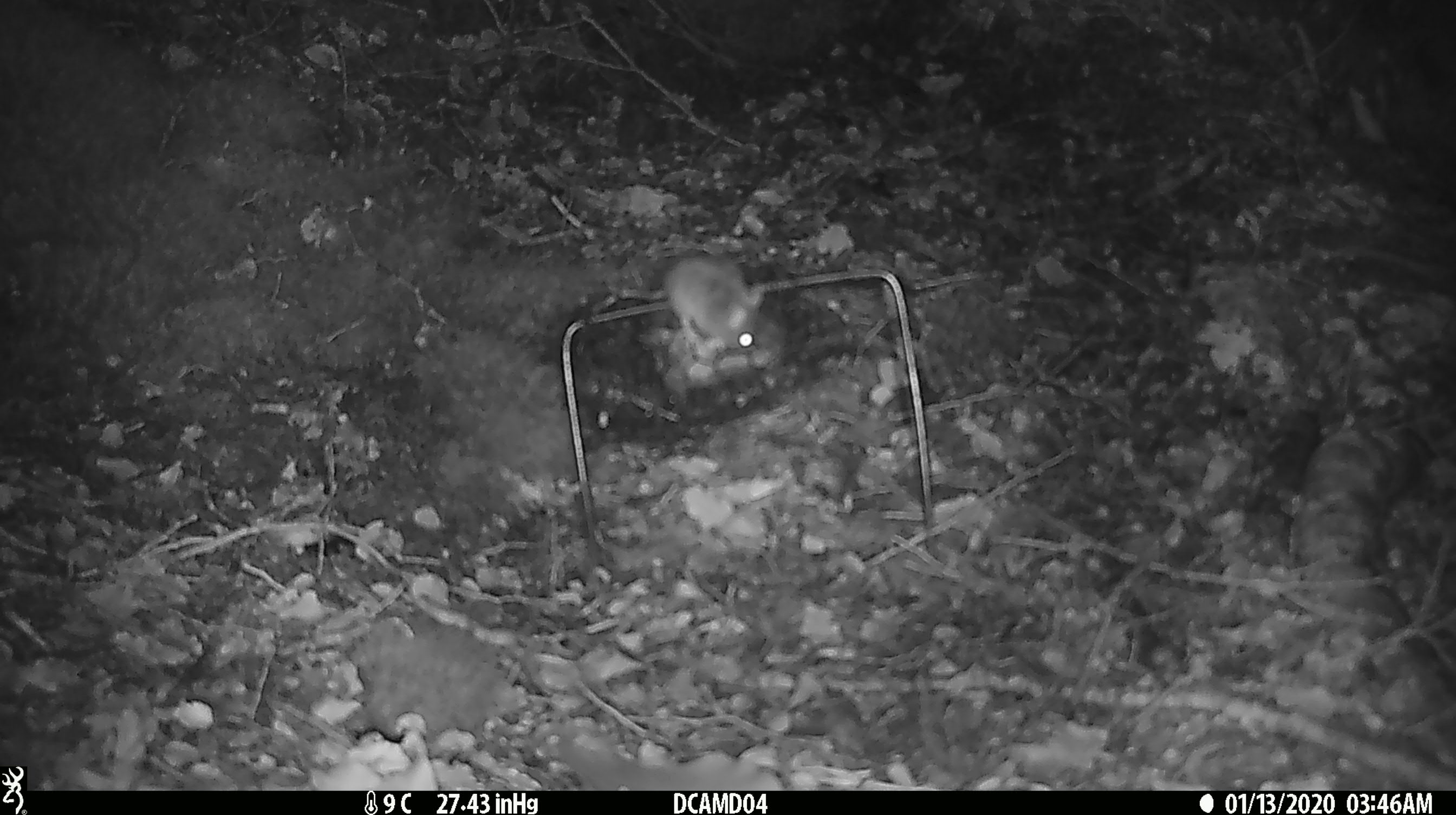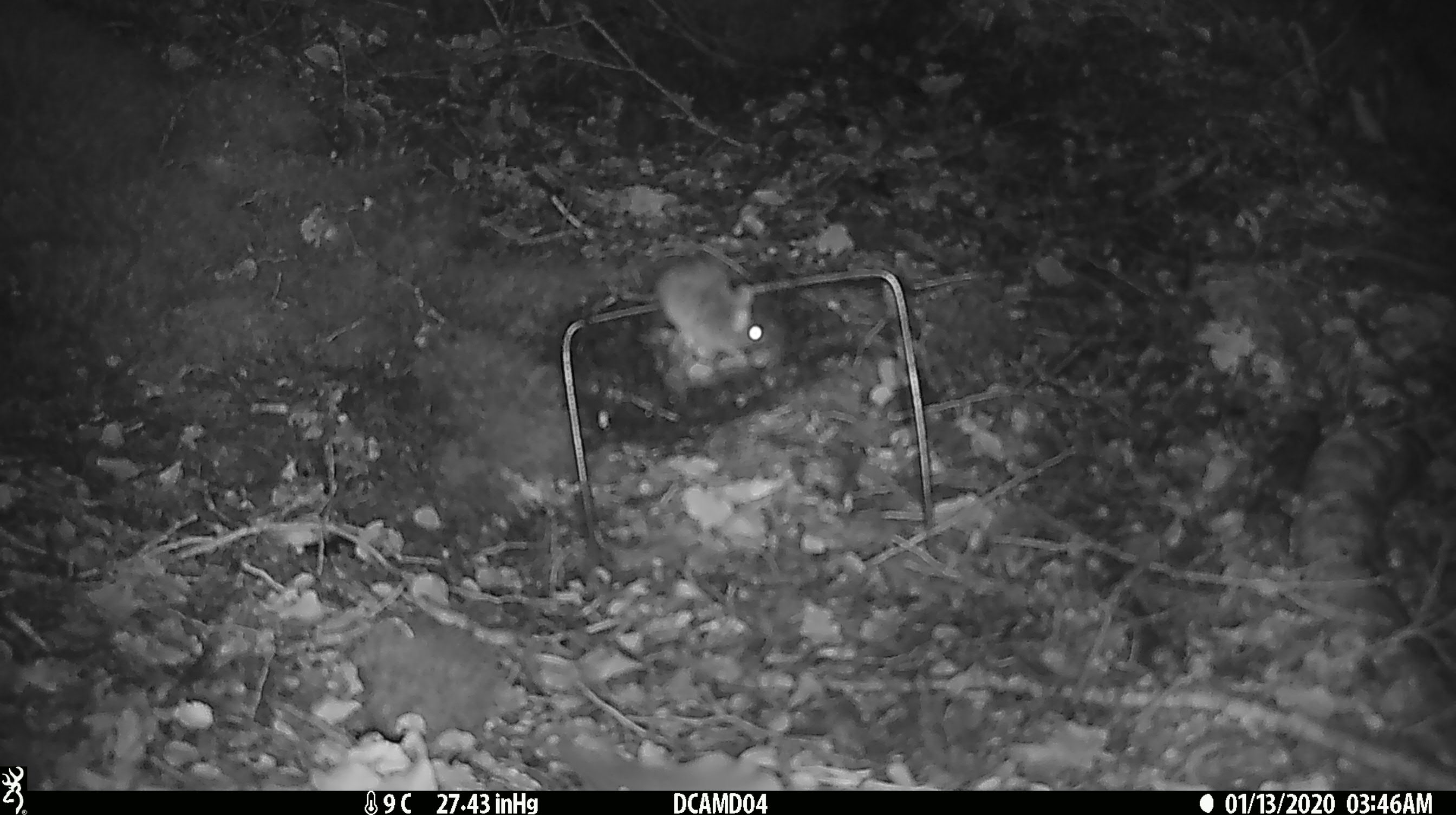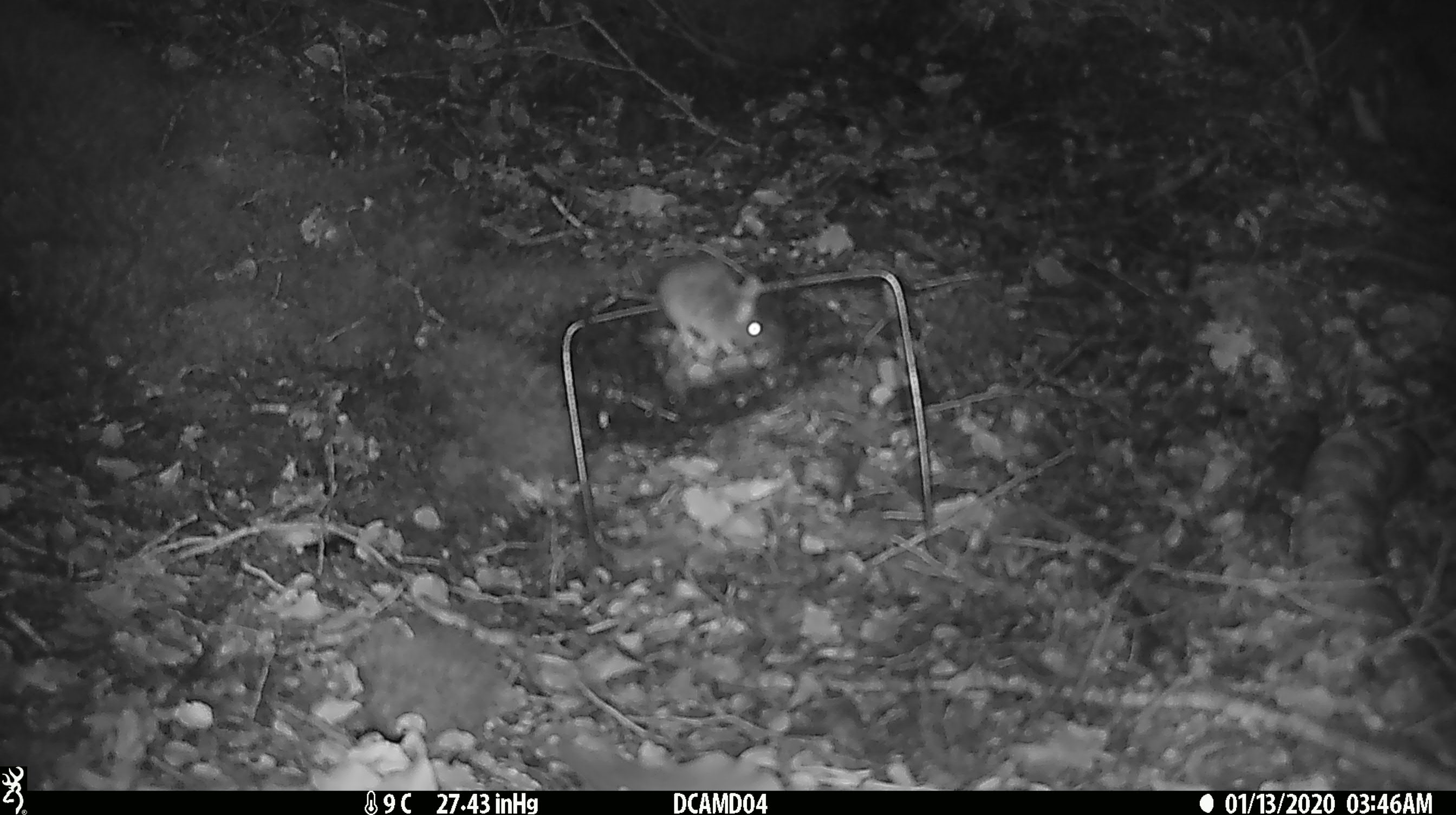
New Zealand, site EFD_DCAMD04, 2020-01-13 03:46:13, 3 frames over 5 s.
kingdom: Animalia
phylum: Chordata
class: Mammalia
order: Rodentia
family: Muridae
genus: Mus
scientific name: Mus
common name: mouse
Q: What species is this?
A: Mouse (Mus).